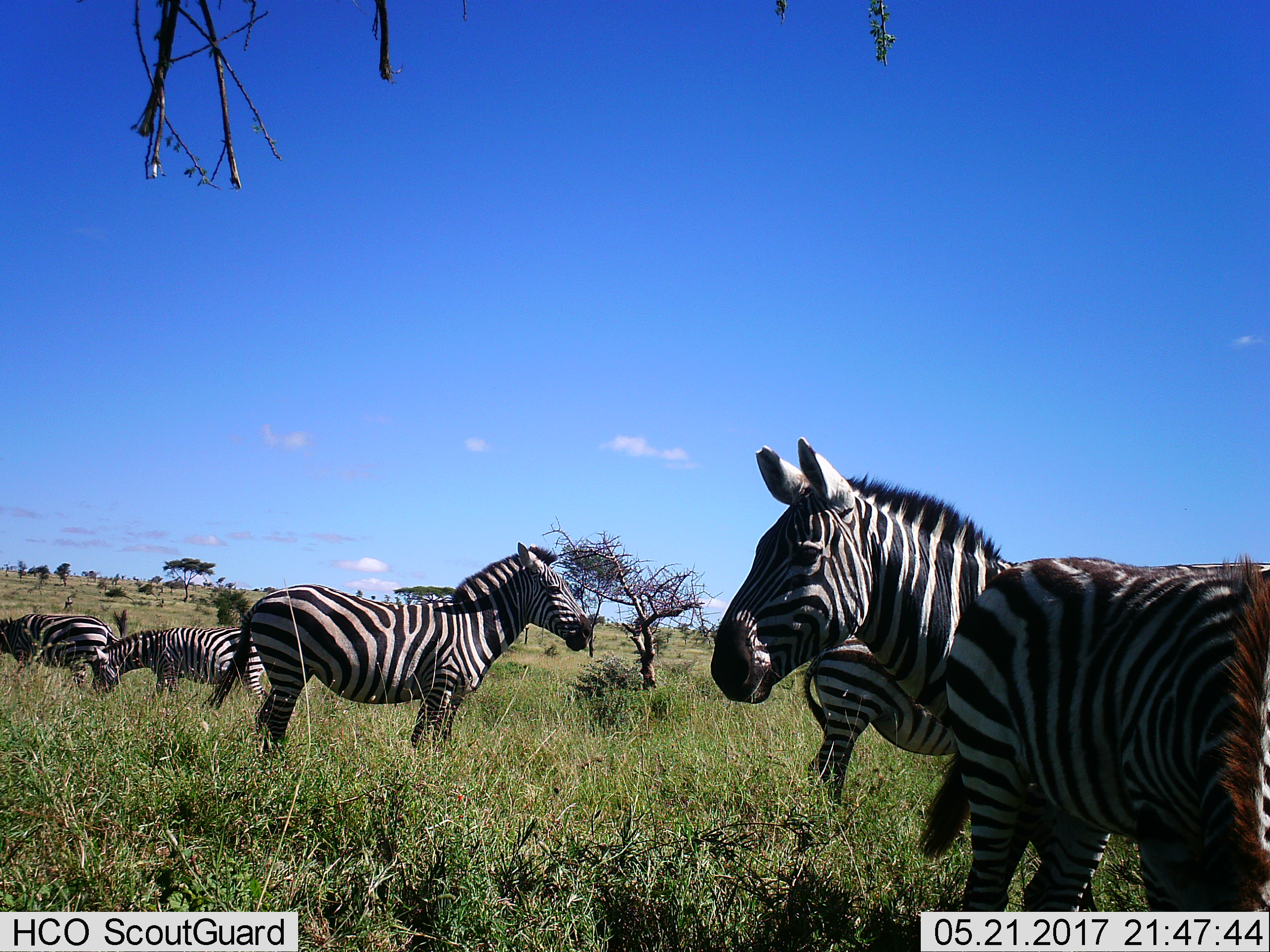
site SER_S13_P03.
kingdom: Animalia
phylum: Chordata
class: Mammalia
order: Perissodactyla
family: Equidae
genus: Equus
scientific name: Equus quagga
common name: plains zebra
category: zebraplains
Zebraplains (plains zebra) (Equus quagga), count 6. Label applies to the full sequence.